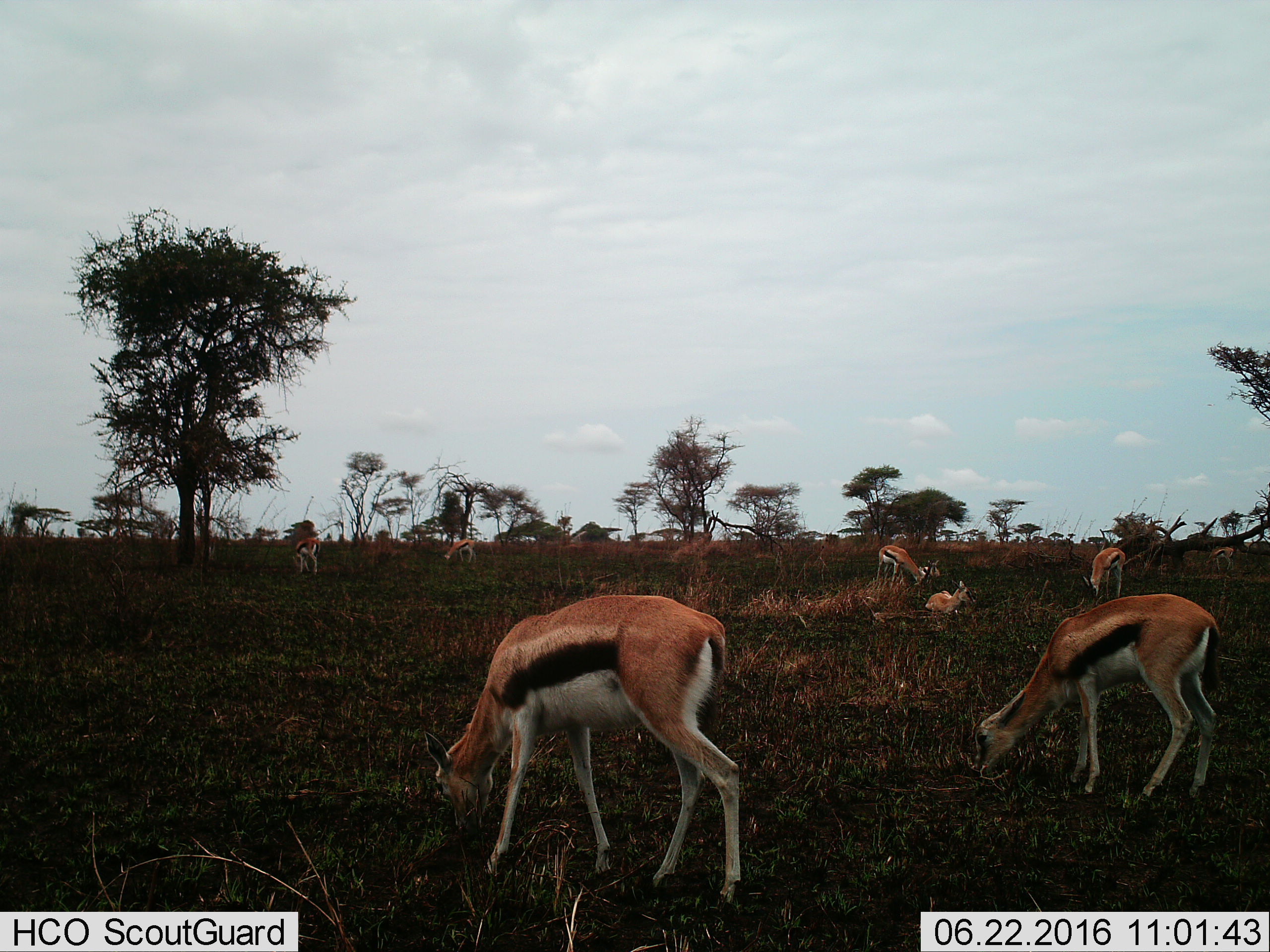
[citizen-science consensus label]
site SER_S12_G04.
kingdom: Animalia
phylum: Chordata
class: Mammalia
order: Artiodactyla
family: Bovidae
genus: Eudorcas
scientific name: Eudorcas thomsonii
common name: thomson's gazelle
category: gazellethomsons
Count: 8.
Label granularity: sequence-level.